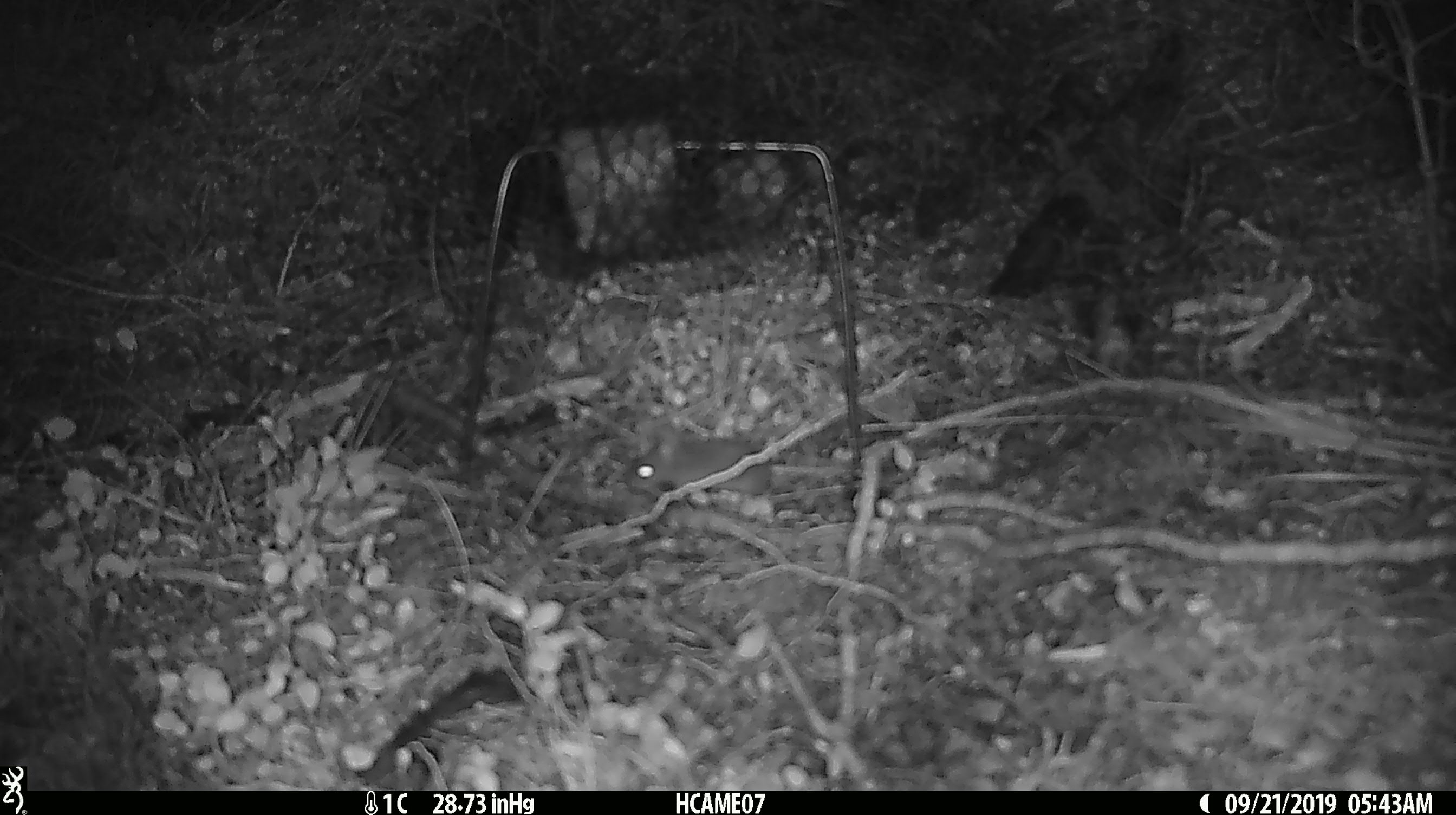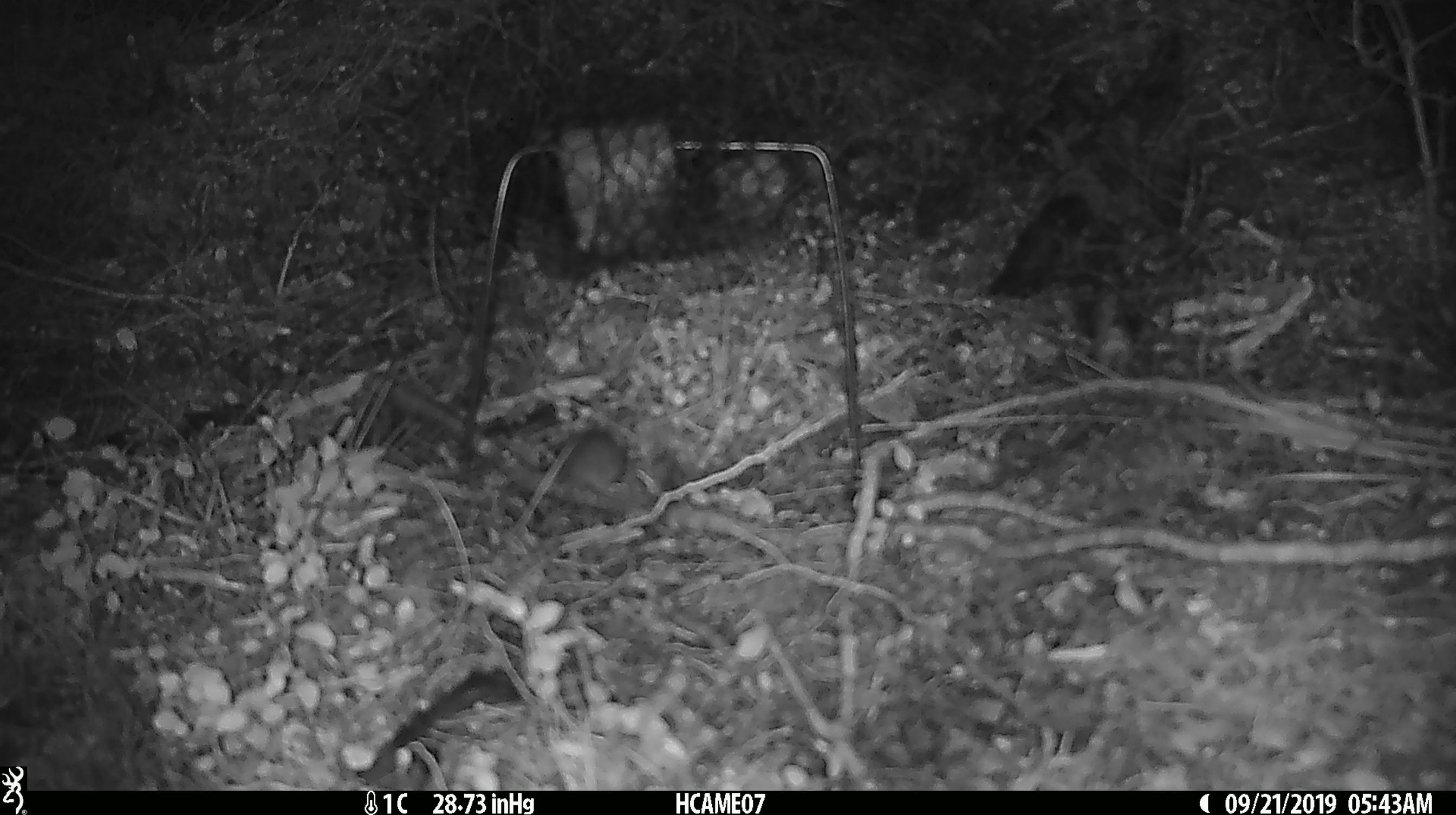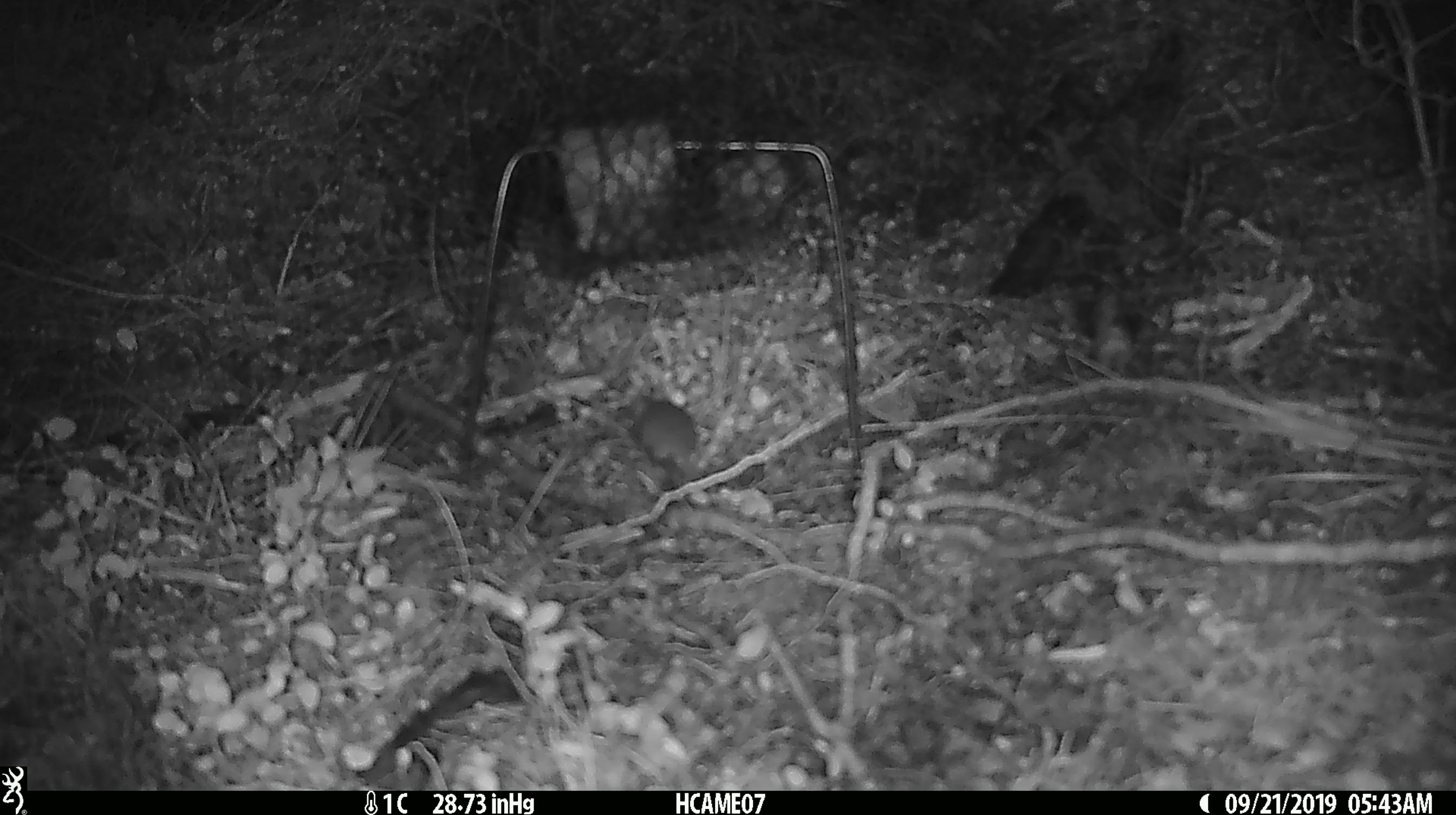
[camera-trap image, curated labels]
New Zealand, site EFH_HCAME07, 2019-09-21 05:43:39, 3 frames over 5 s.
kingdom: Animalia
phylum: Chordata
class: Mammalia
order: Rodentia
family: Muridae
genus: Mus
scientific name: Mus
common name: mouse